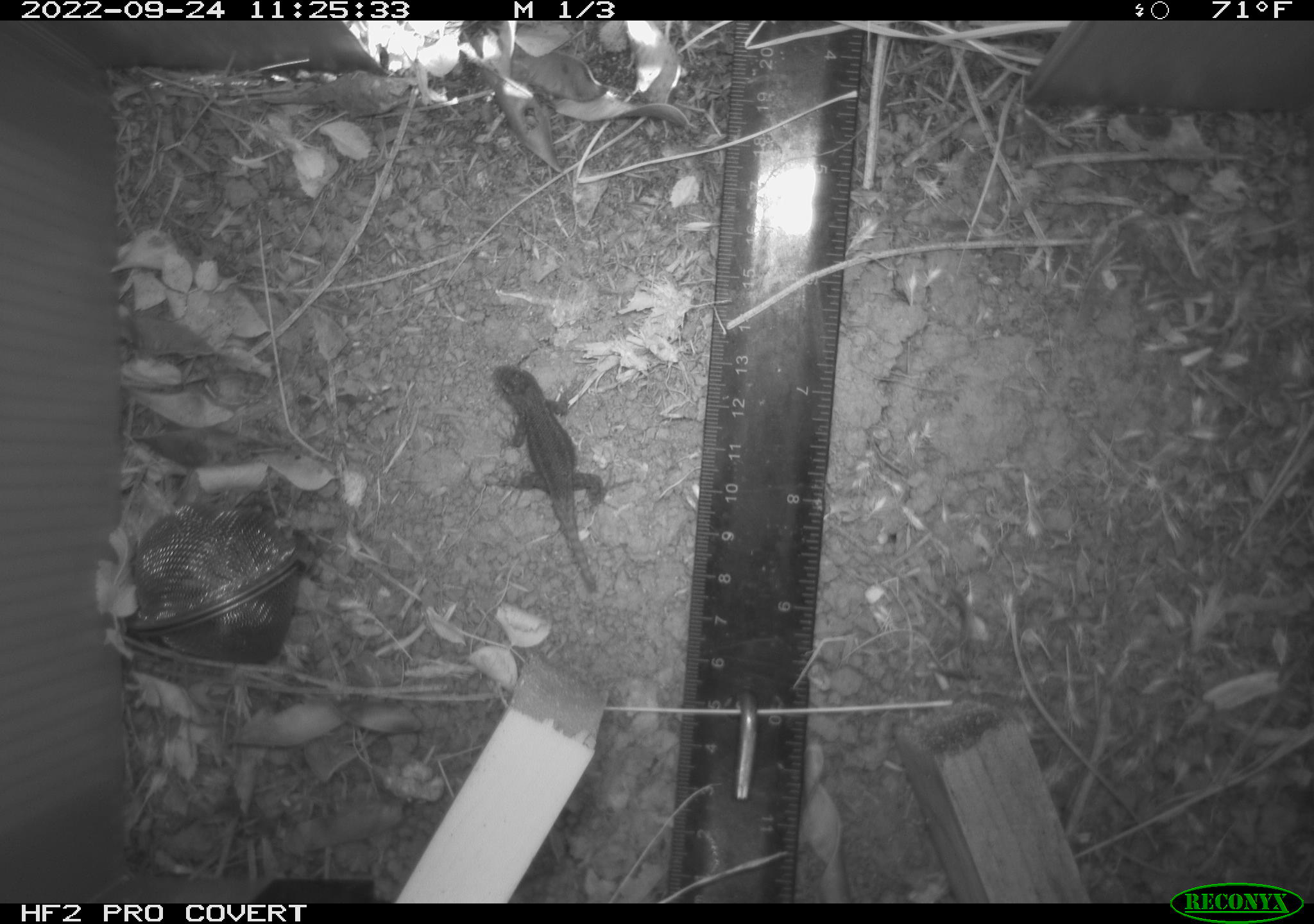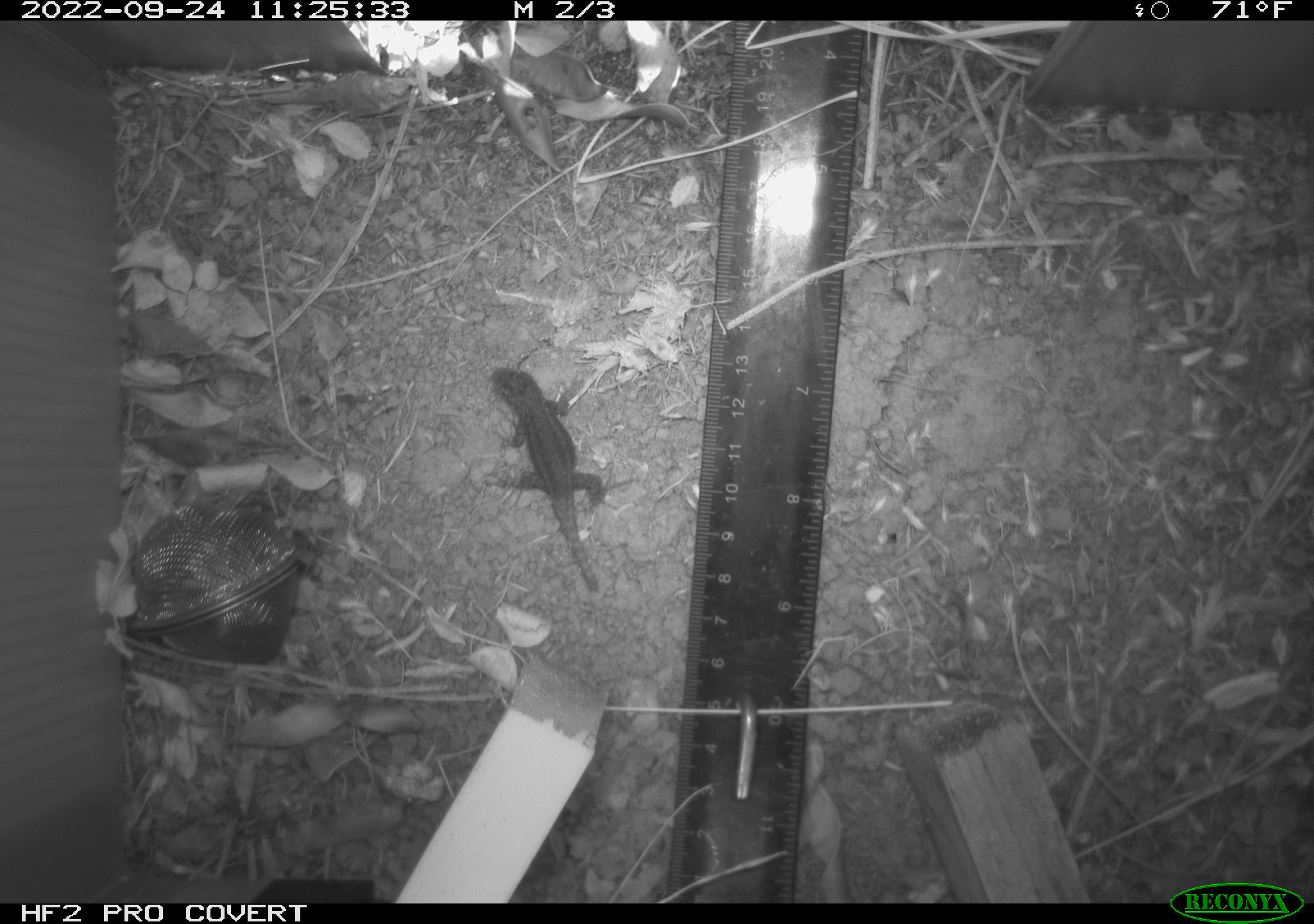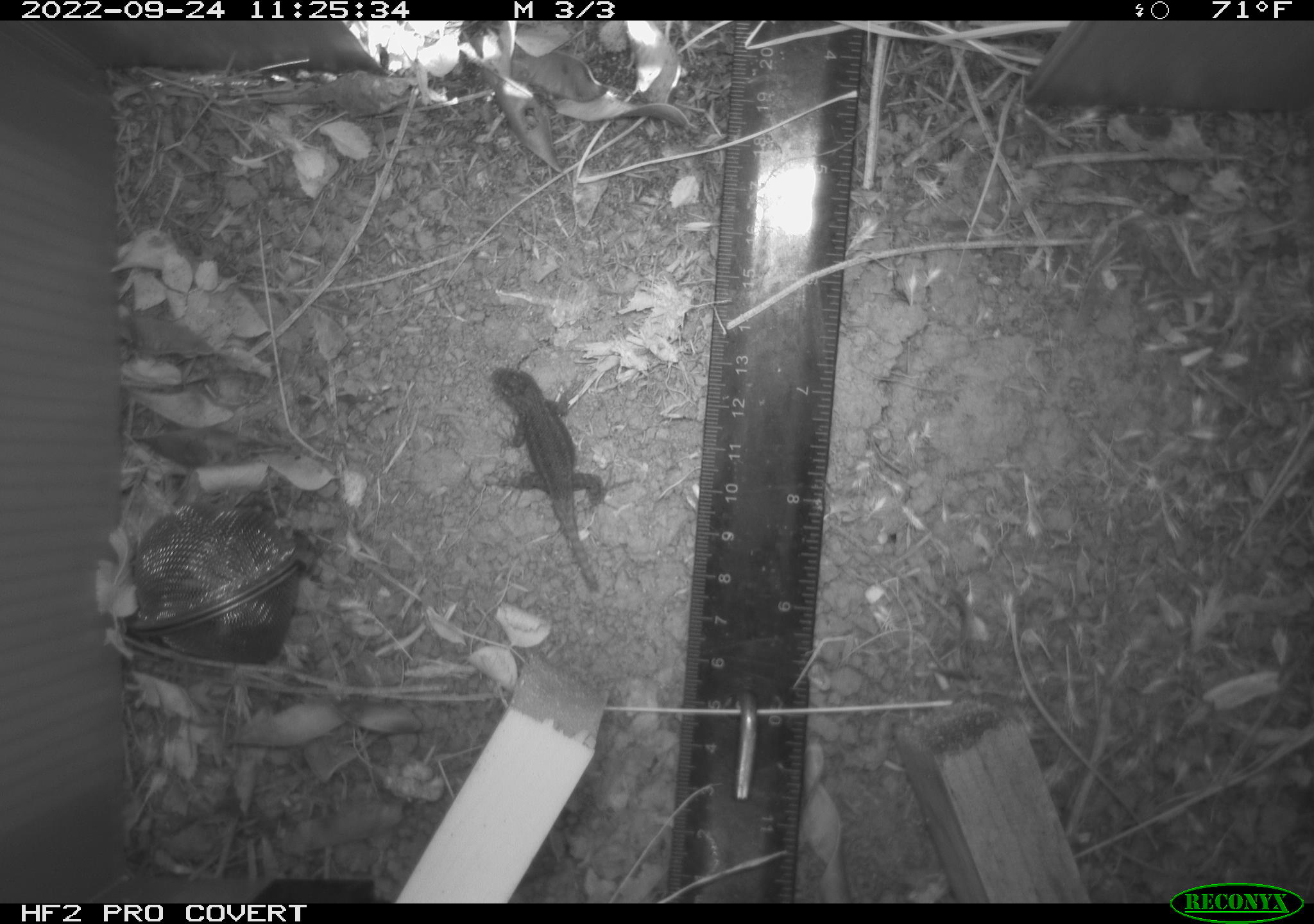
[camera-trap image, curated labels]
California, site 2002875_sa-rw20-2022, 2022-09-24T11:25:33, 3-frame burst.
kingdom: Animalia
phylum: Chordata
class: Reptilia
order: Squamata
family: Phrynosomatidae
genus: Sceloporus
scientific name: Sceloporus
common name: spiny lizards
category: sceloporus species